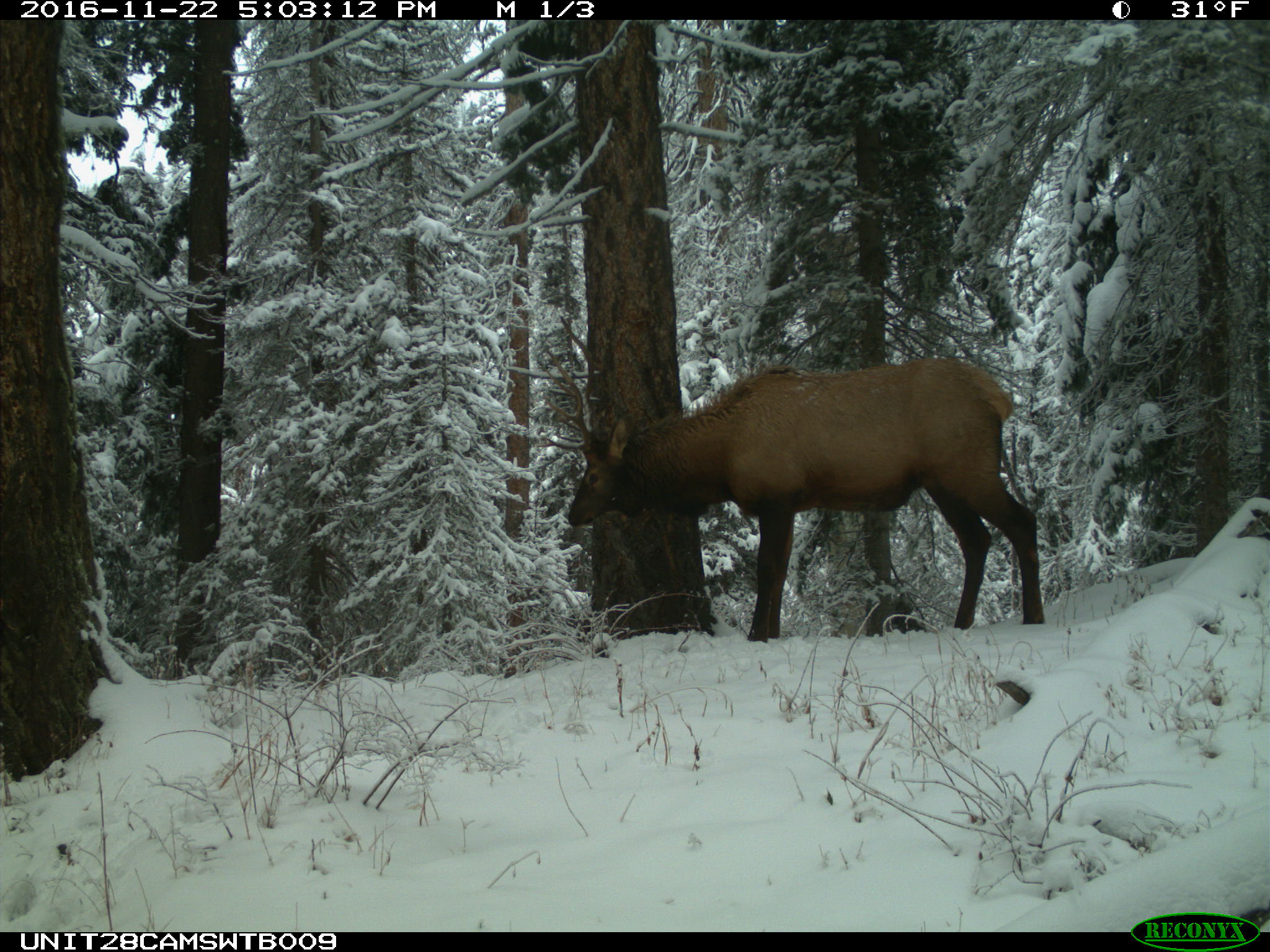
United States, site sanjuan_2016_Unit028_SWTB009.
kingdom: Animalia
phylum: Chordata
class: Mammalia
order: Artiodactyla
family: Cervidae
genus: Cervus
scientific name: Cervus elaphus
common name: red deer